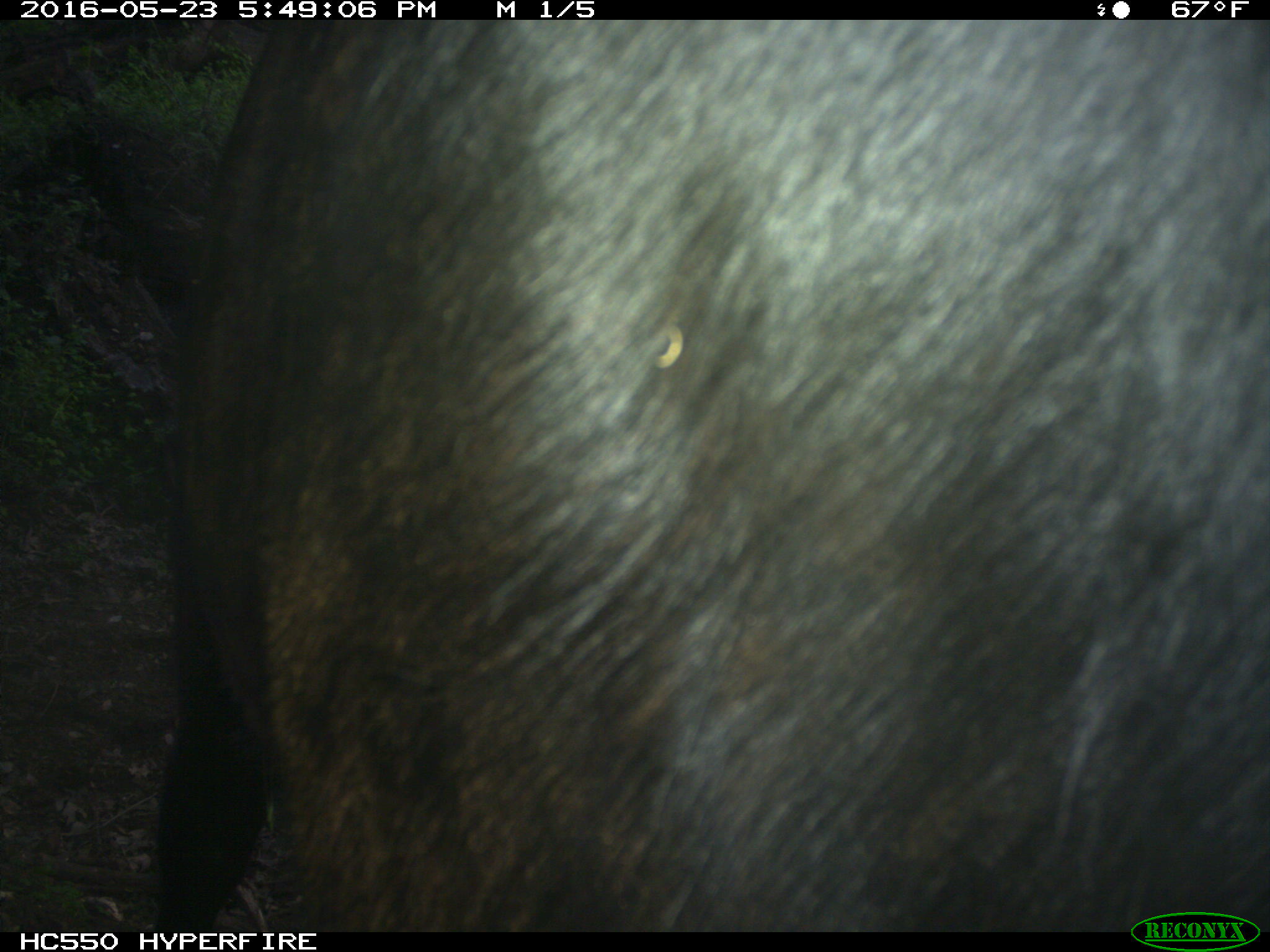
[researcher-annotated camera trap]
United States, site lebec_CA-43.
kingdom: Animalia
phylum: Chordata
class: Mammalia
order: Artiodactyla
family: Bovidae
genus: Bos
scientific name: Bos taurus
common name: domestic cow